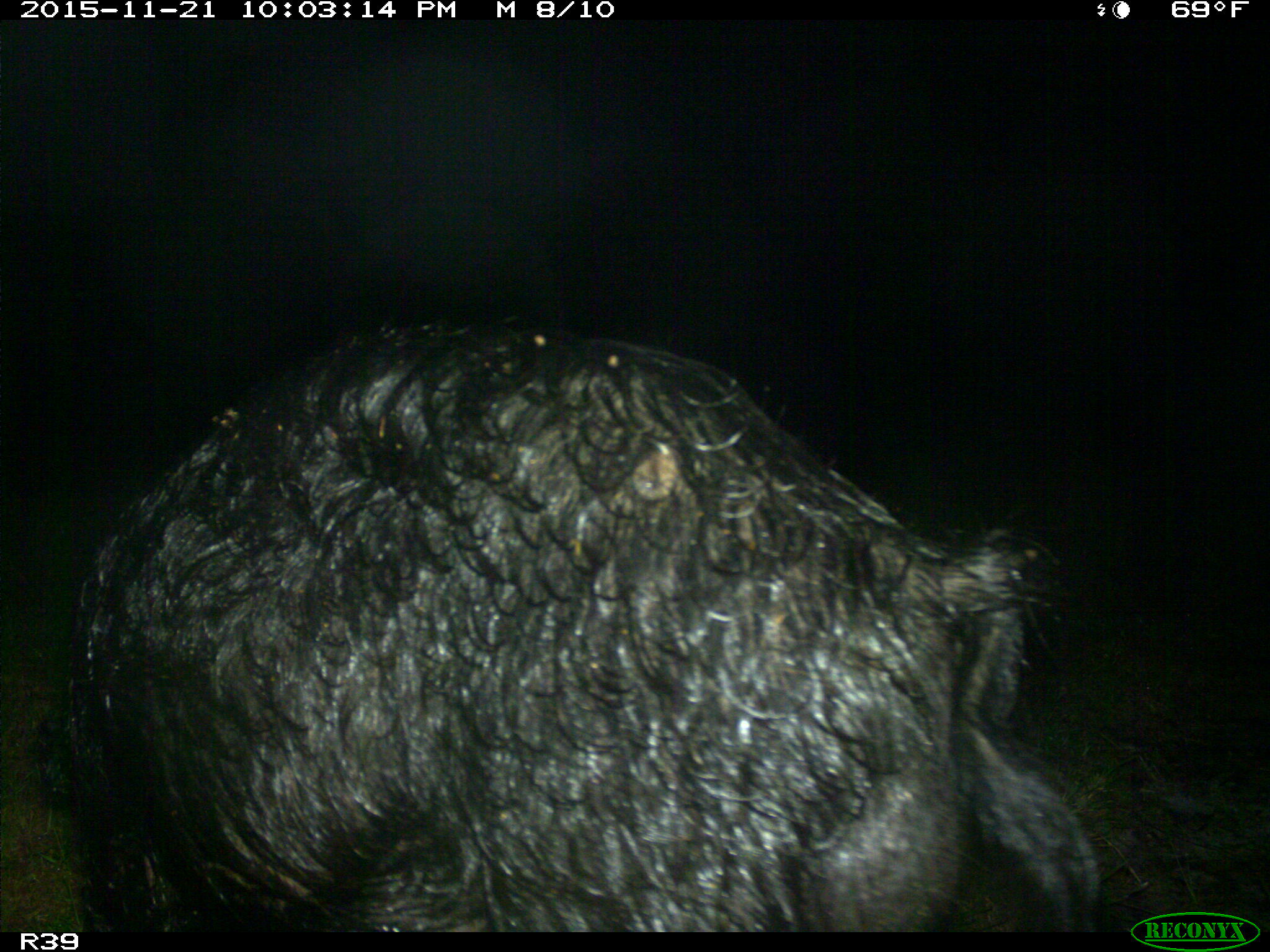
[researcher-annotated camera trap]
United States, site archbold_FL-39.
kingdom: Animalia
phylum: Chordata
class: Mammalia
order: Artiodactyla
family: Suidae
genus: Sus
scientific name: Sus scrofa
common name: wild boar